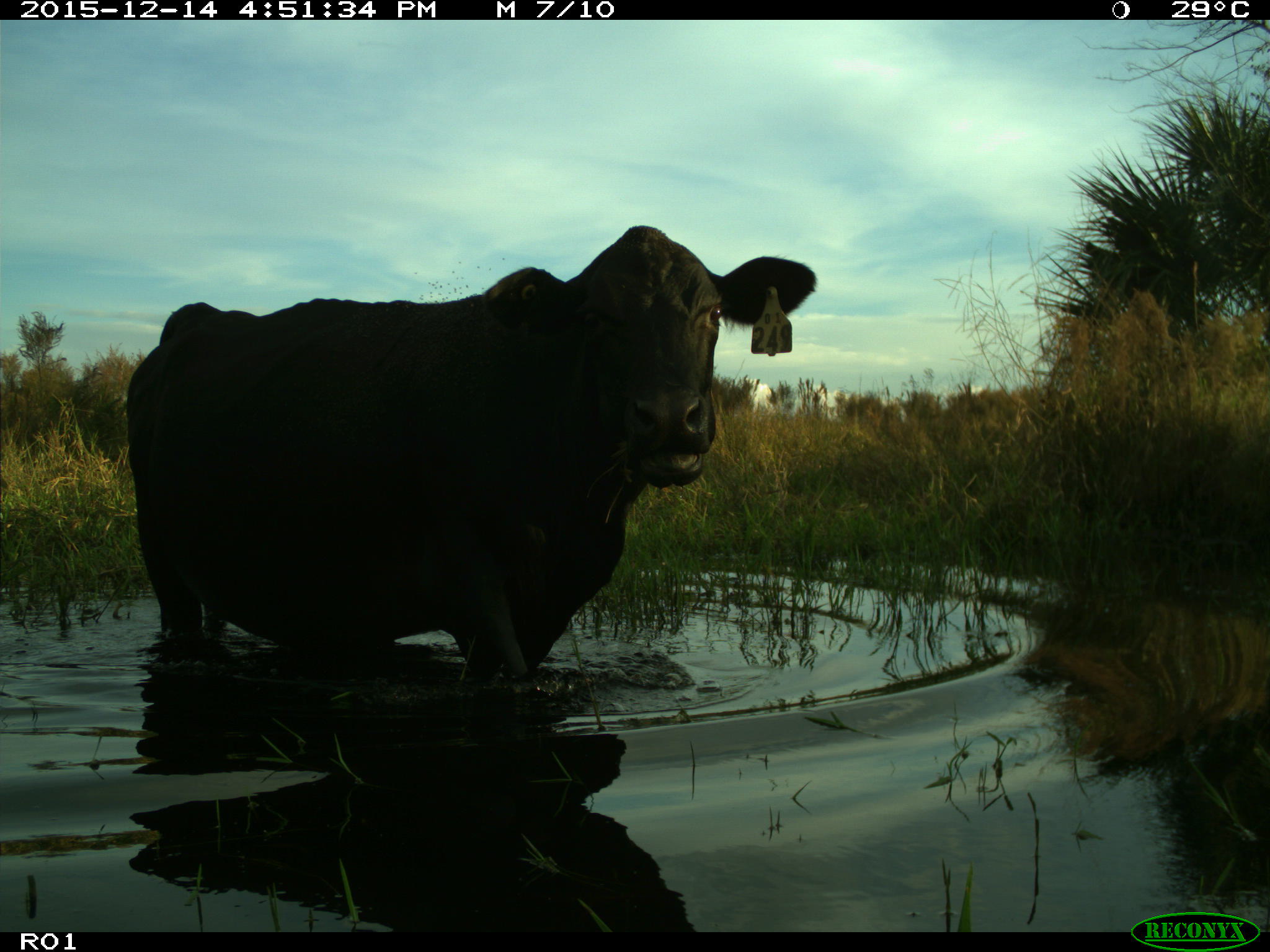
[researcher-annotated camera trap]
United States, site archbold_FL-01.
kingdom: Animalia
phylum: Chordata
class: Mammalia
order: Artiodactyla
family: Bovidae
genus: Bos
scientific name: Bos taurus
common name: domestic cow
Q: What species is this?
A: Bos taurus (domestic cow).